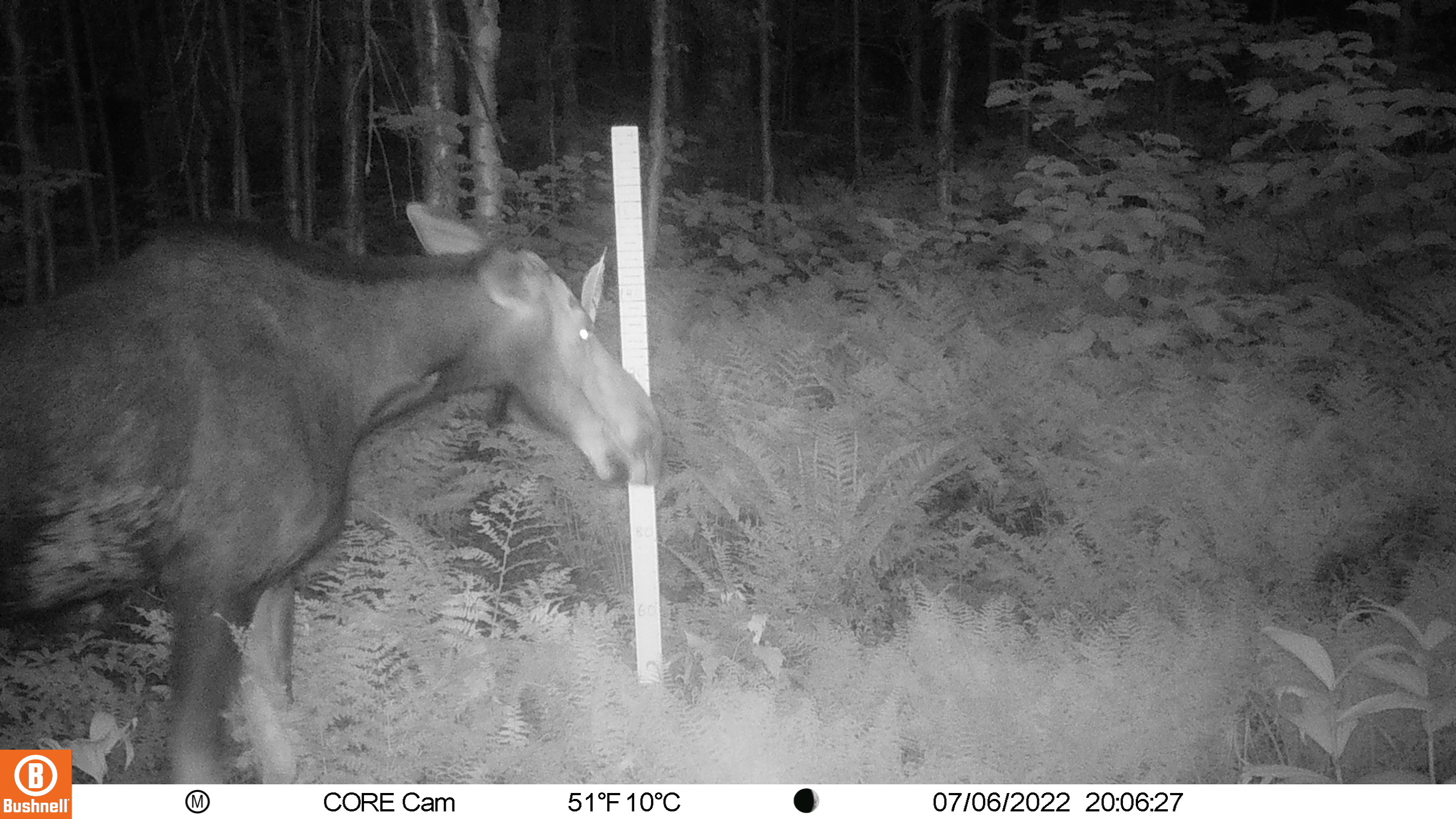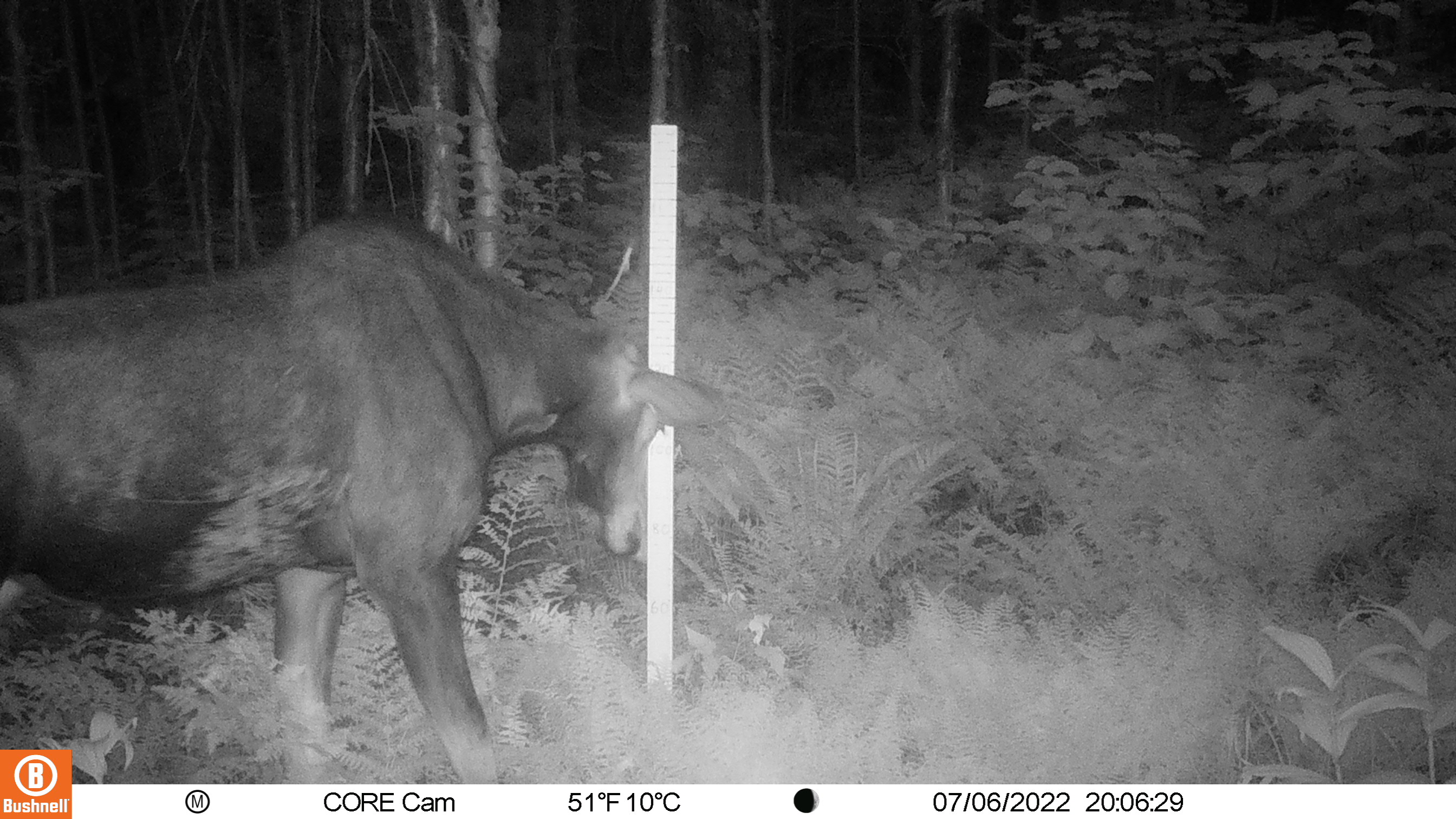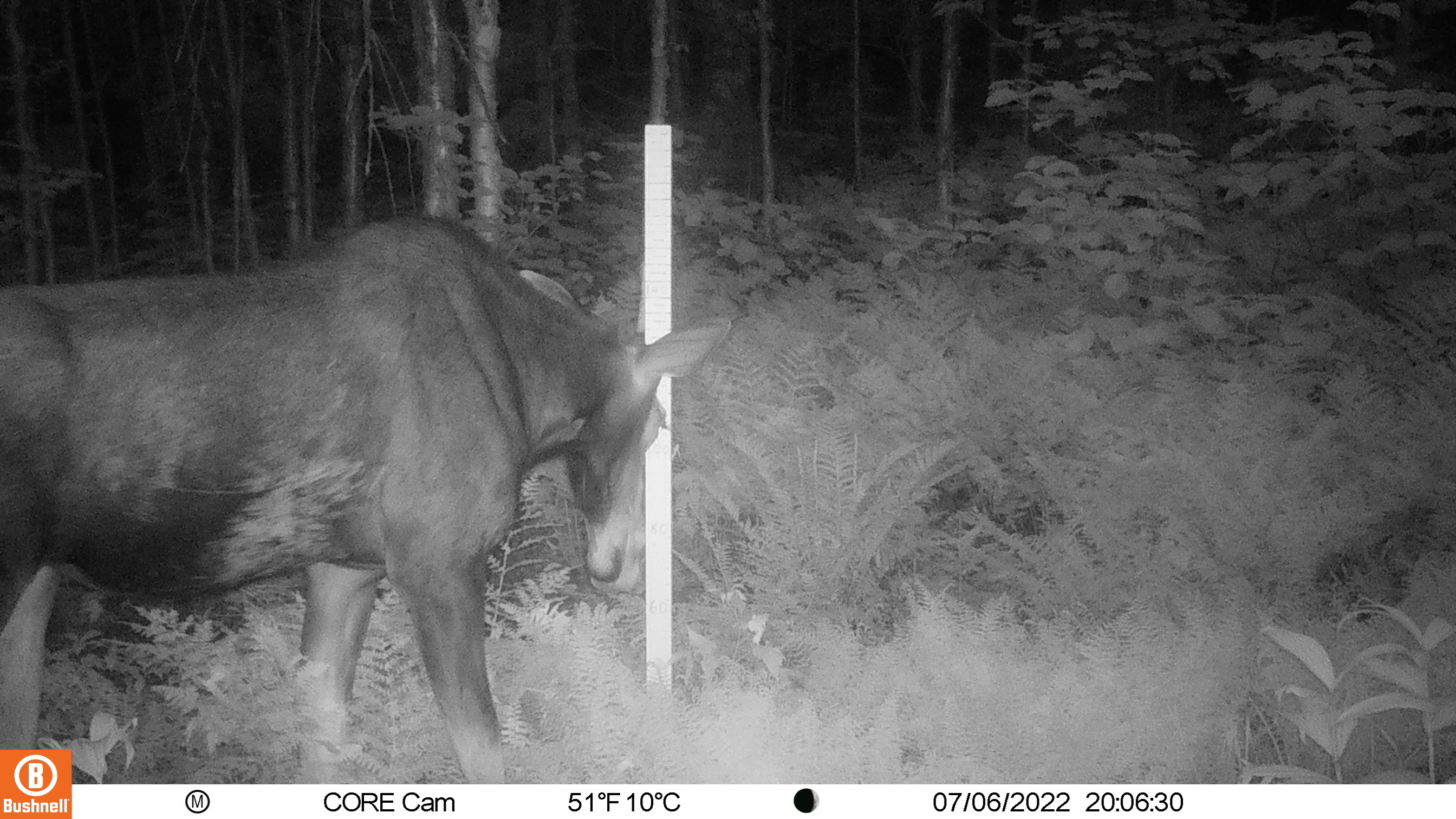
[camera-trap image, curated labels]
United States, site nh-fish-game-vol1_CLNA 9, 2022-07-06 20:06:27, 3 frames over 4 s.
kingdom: Animalia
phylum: Chordata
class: Mammalia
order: Artiodactyla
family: Cervidae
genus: Alces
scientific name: Alces alces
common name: moose